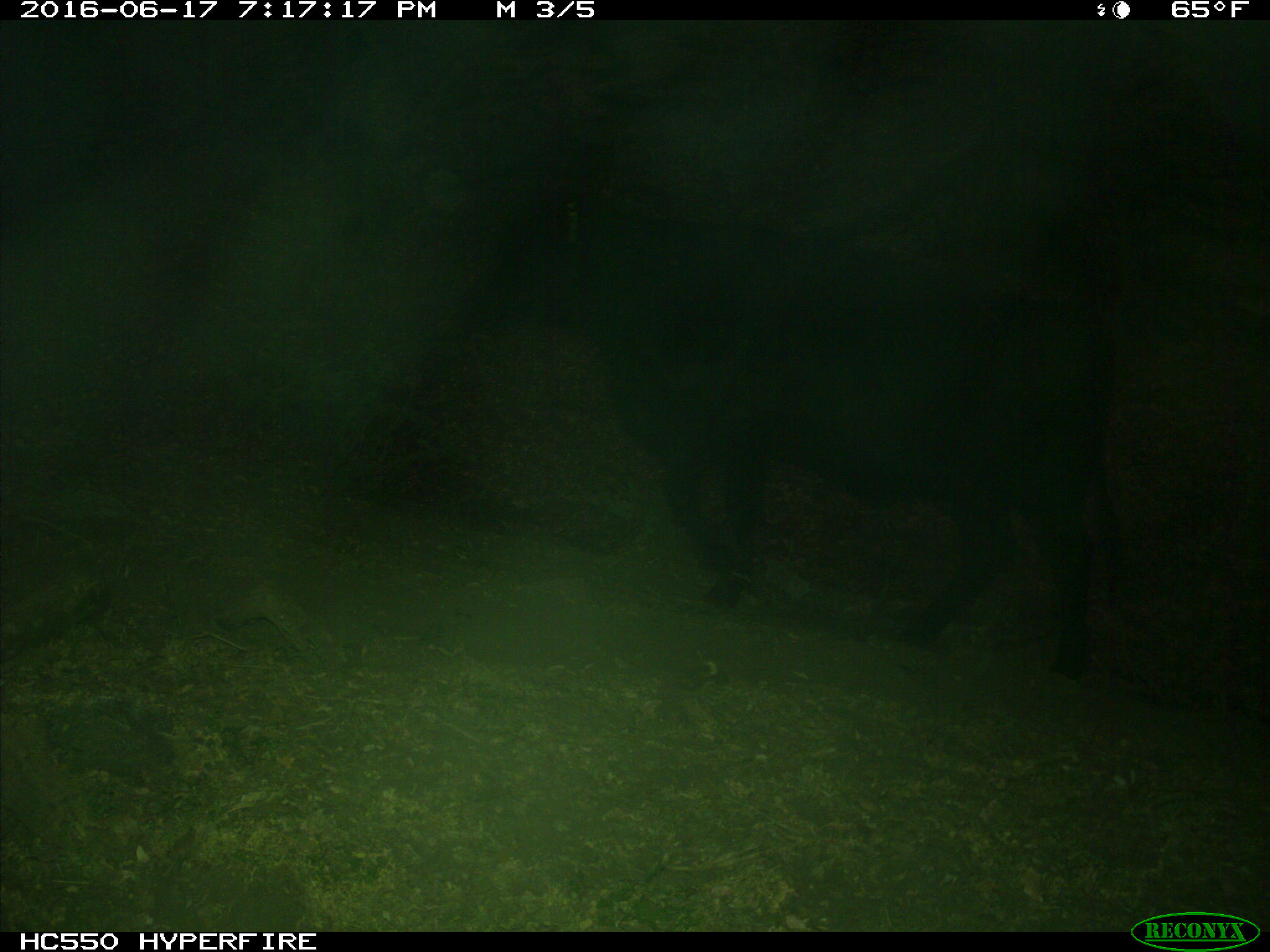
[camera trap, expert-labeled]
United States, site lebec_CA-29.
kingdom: Animalia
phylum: Chordata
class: Mammalia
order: Artiodactyla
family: Bovidae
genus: Bos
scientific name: Bos taurus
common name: domestic cow